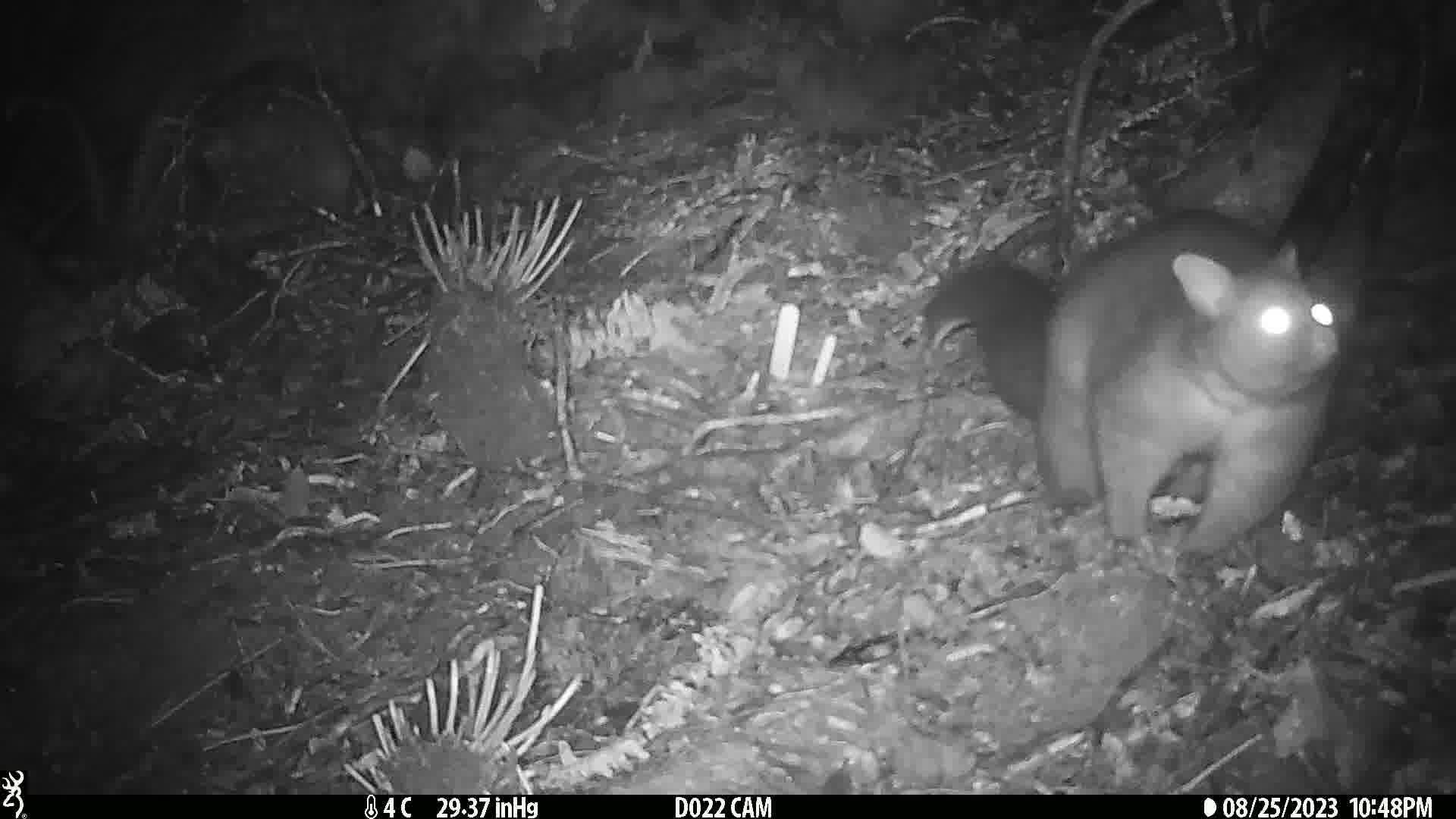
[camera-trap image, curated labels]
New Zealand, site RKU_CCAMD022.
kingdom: Animalia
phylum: Chordata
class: Mammalia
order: Diprotodontia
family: Phalangeridae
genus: Trichosurus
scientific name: Trichosurus vulpecula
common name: common brushtail possum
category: possum